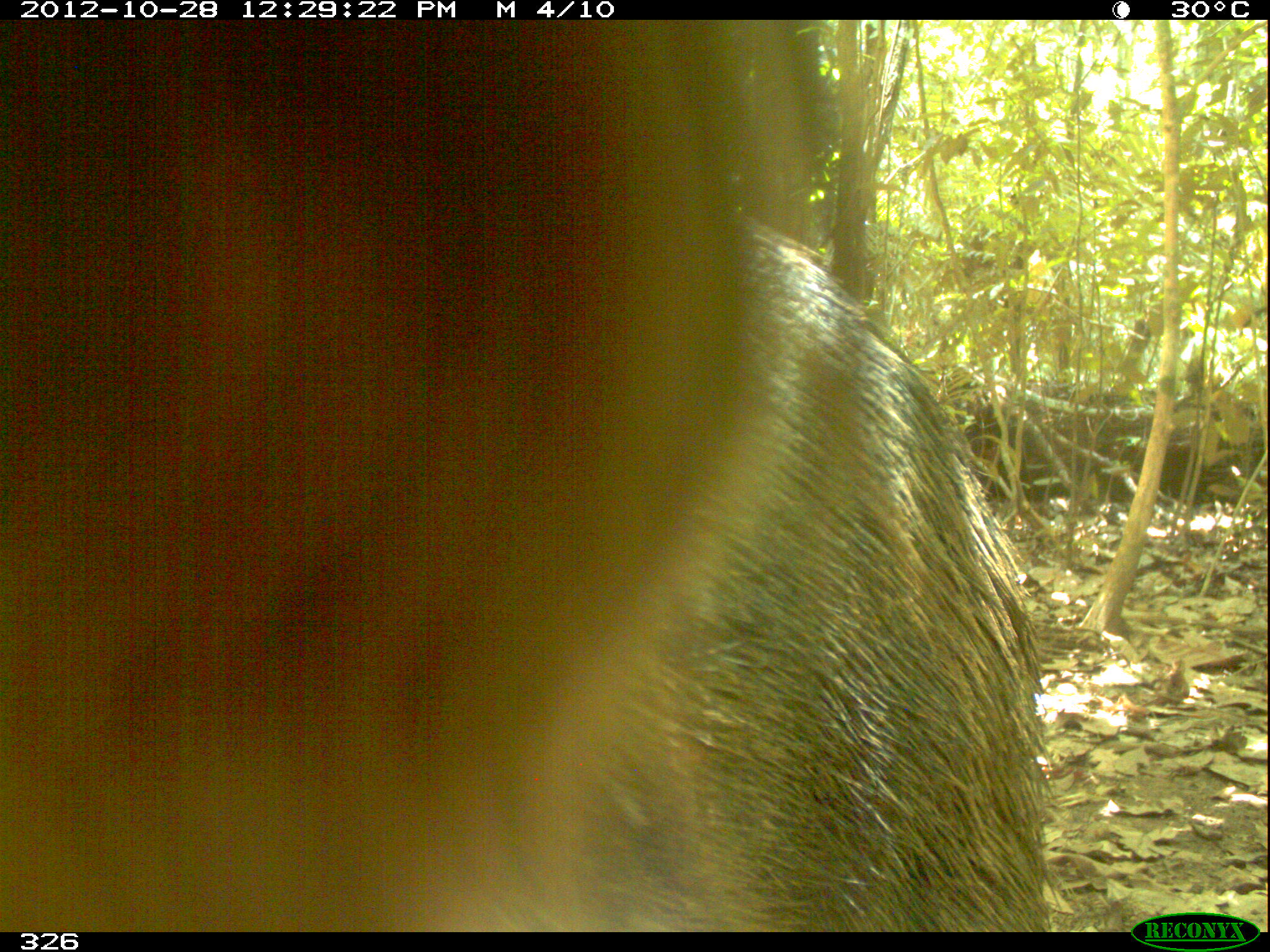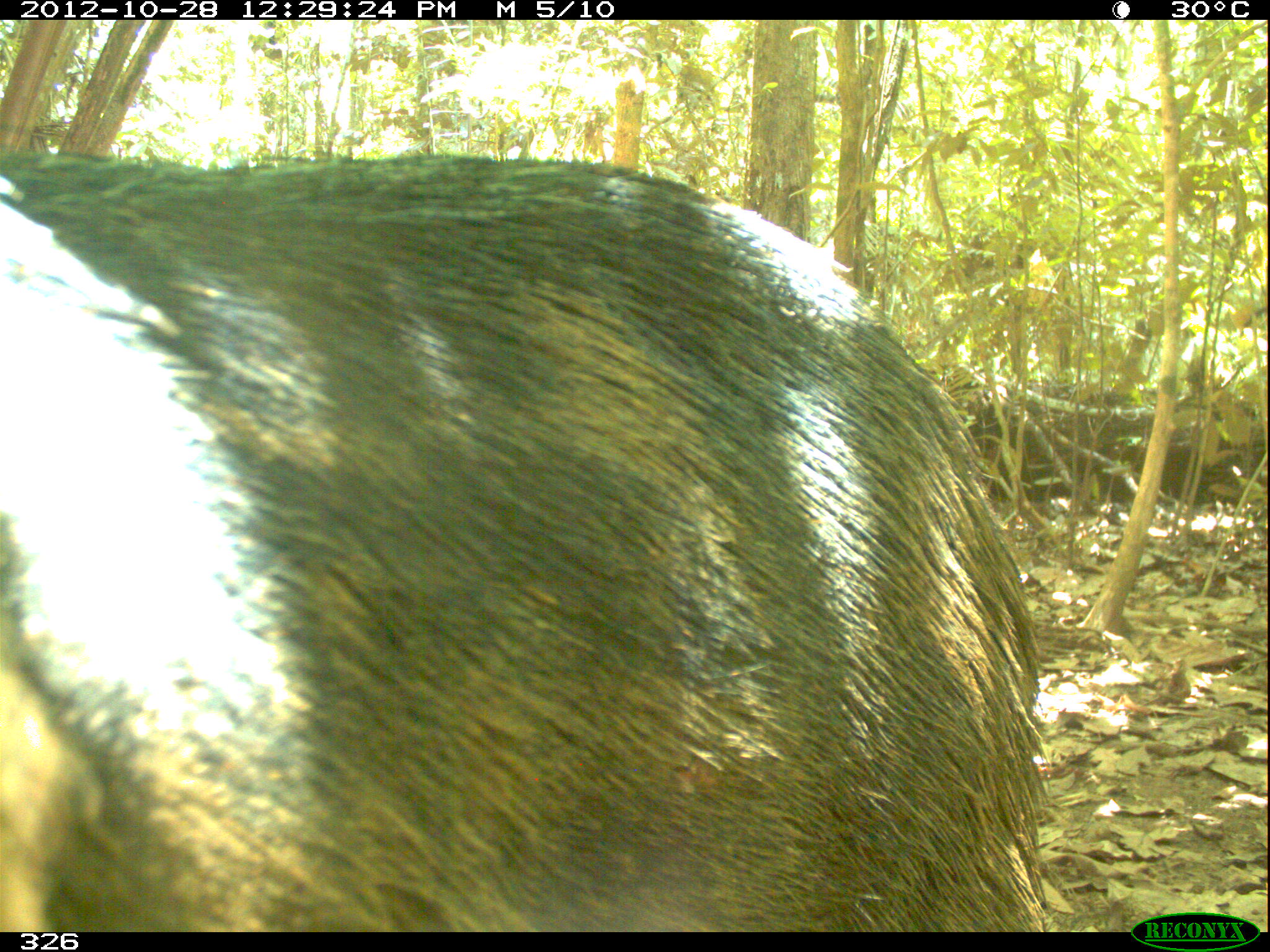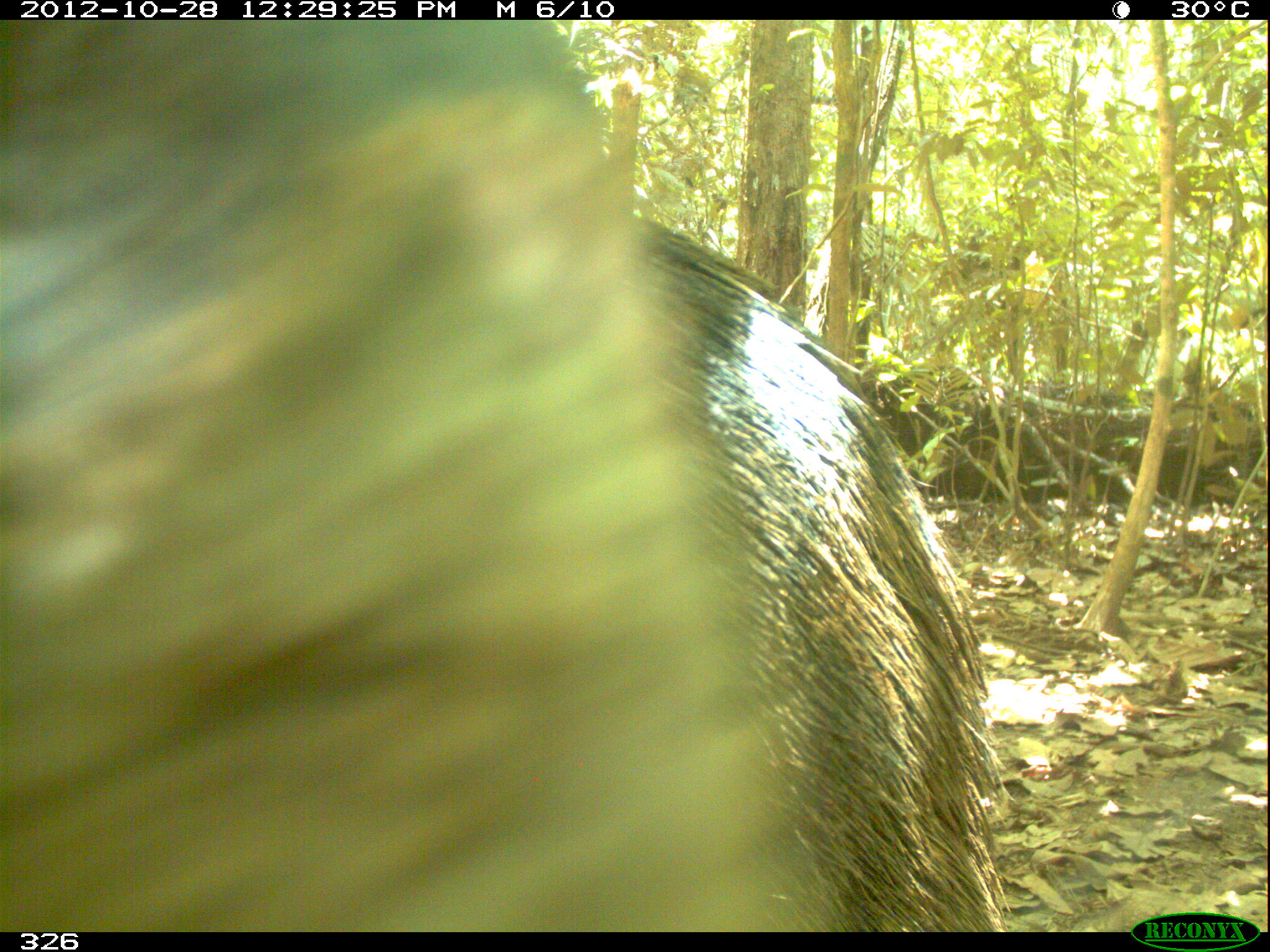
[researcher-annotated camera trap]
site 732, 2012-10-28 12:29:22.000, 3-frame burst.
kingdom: Animalia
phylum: Chordata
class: Mammalia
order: Artiodactyla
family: Tayassuidae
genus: Tayassu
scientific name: Tayassu pecari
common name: white-lipped peccary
Tayassu pecari (white-lipped peccary).